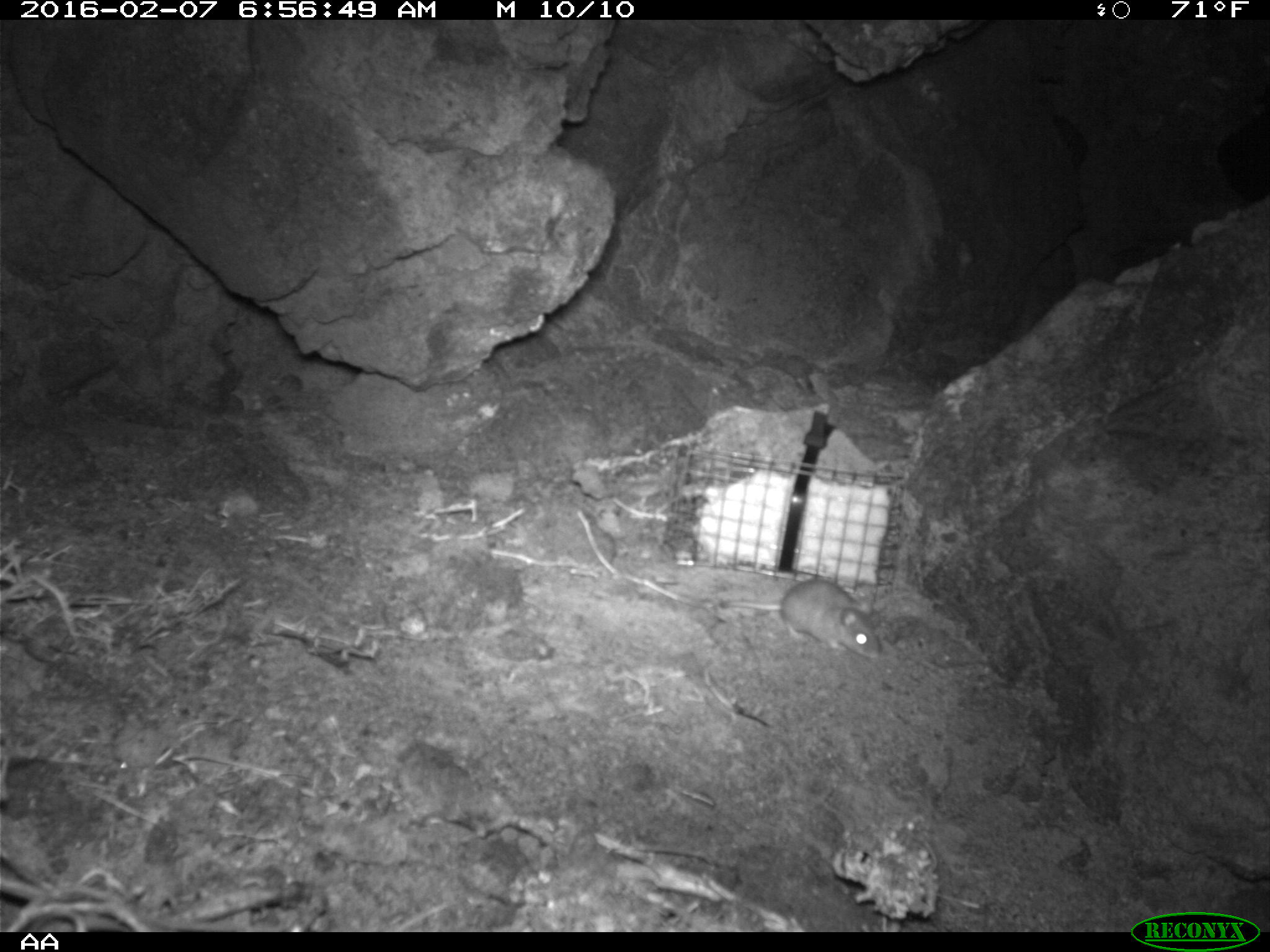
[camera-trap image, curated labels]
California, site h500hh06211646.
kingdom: Animalia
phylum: Chordata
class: Mammalia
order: Rodentia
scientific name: Rodentia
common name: rodent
Rodent (Rodentia).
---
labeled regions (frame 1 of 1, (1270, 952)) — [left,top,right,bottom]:
rodent: [717,578,883,660]